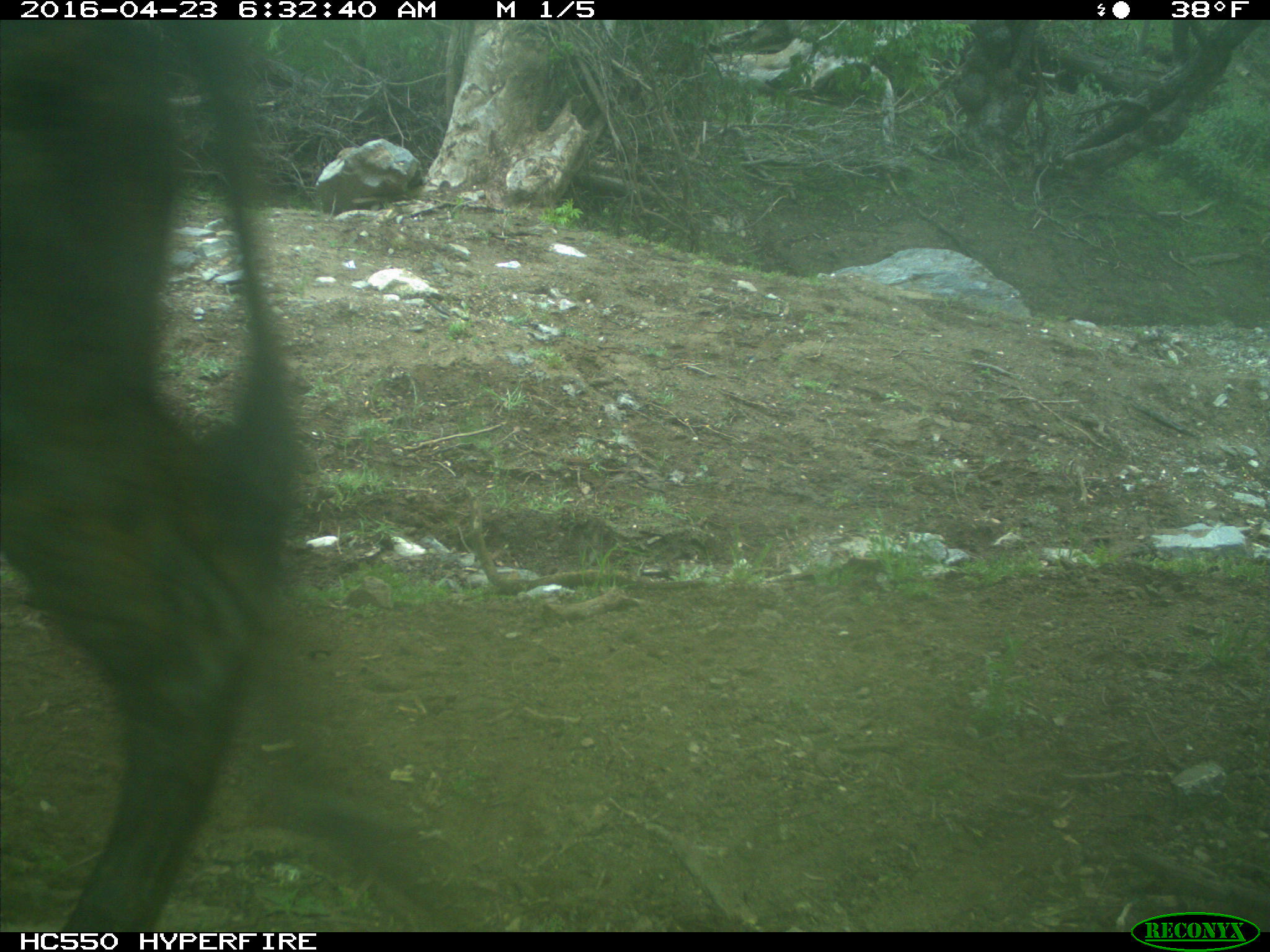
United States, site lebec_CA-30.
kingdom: Animalia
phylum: Chordata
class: Mammalia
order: Artiodactyla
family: Bovidae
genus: Bos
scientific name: Bos taurus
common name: domestic cow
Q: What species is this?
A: Bos taurus (domestic cow).